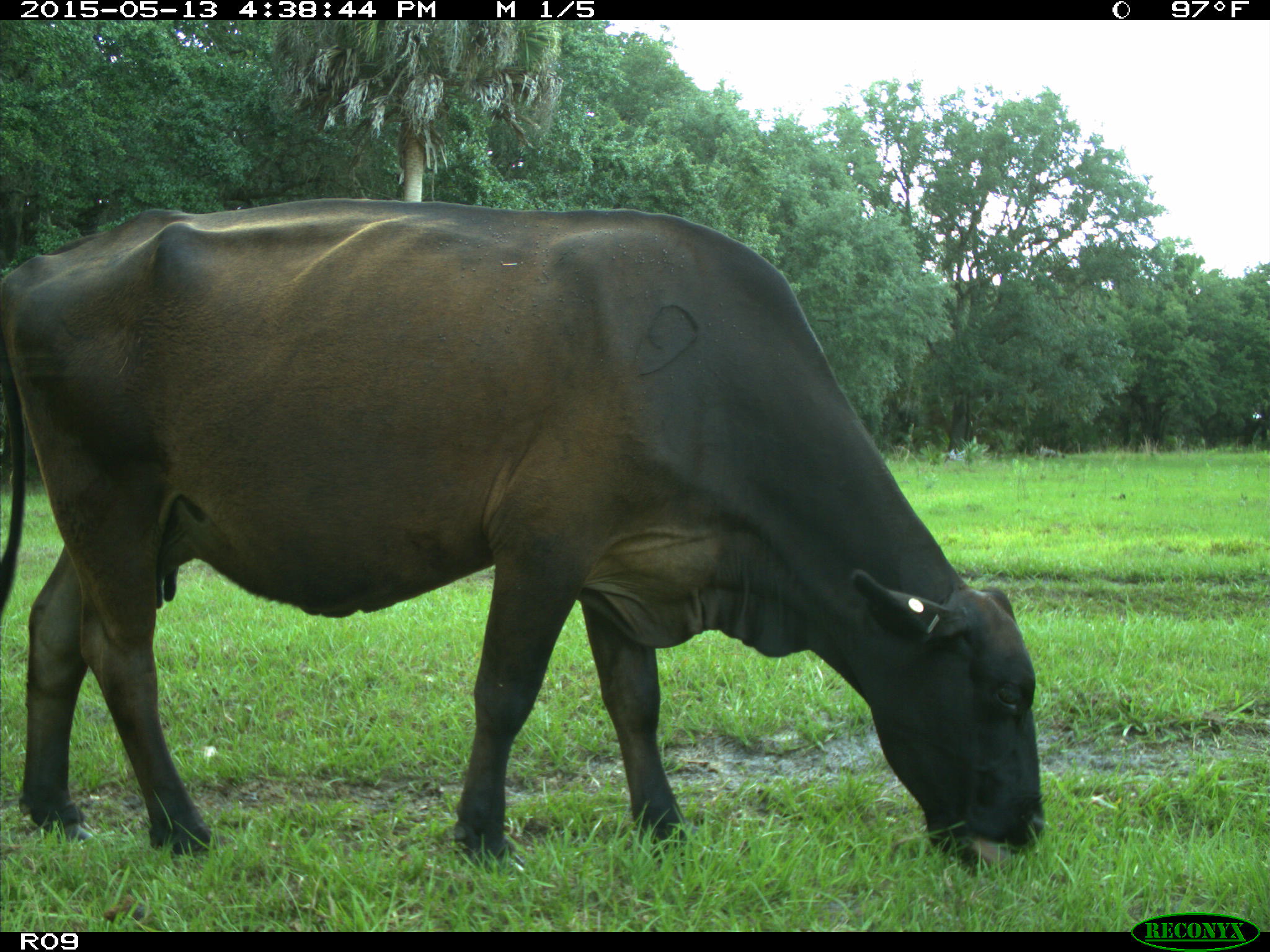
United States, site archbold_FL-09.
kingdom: Animalia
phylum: Chordata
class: Mammalia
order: Artiodactyla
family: Bovidae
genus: Bos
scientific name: Bos taurus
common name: domestic cow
Bos taurus (domestic cow).